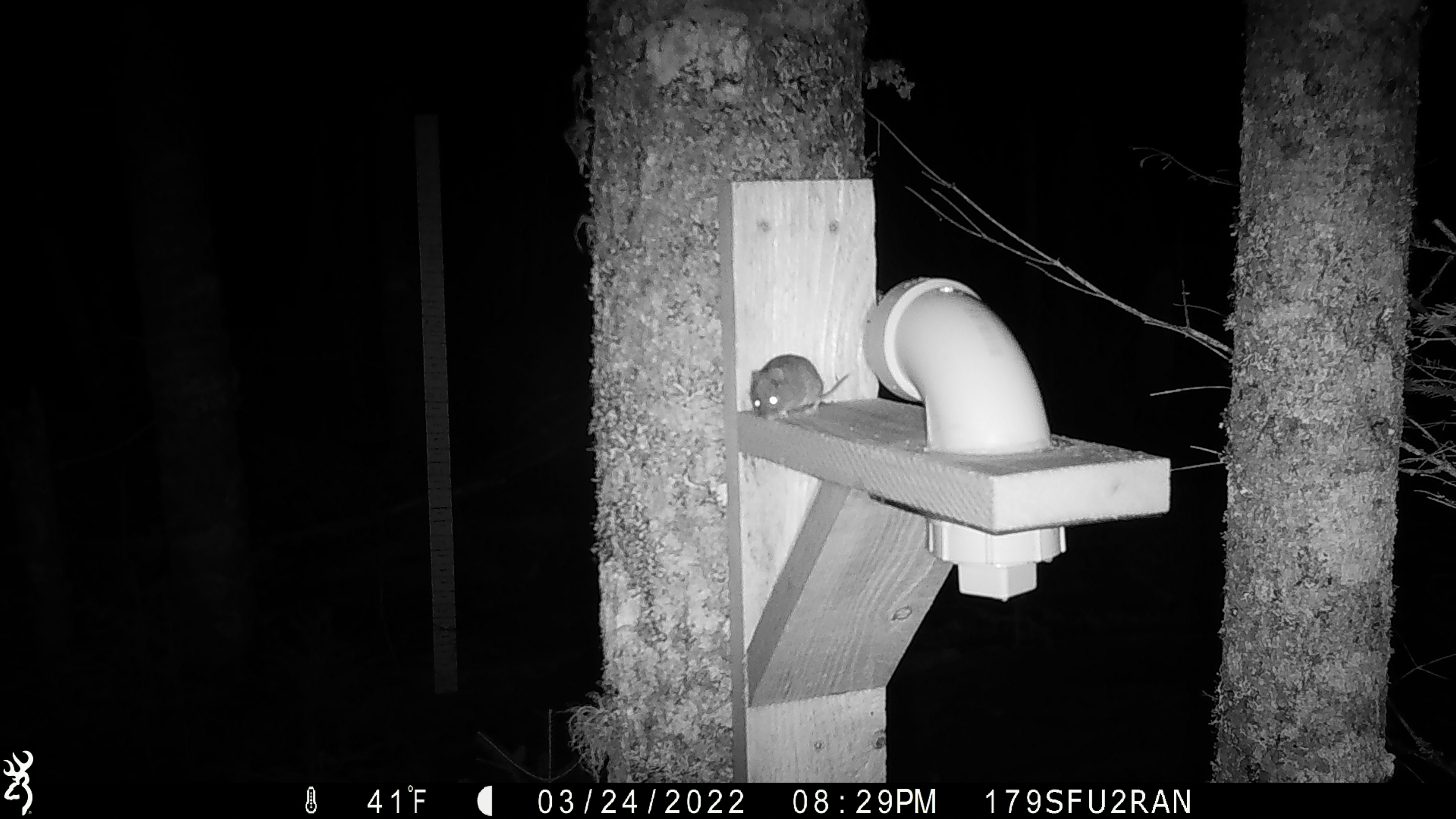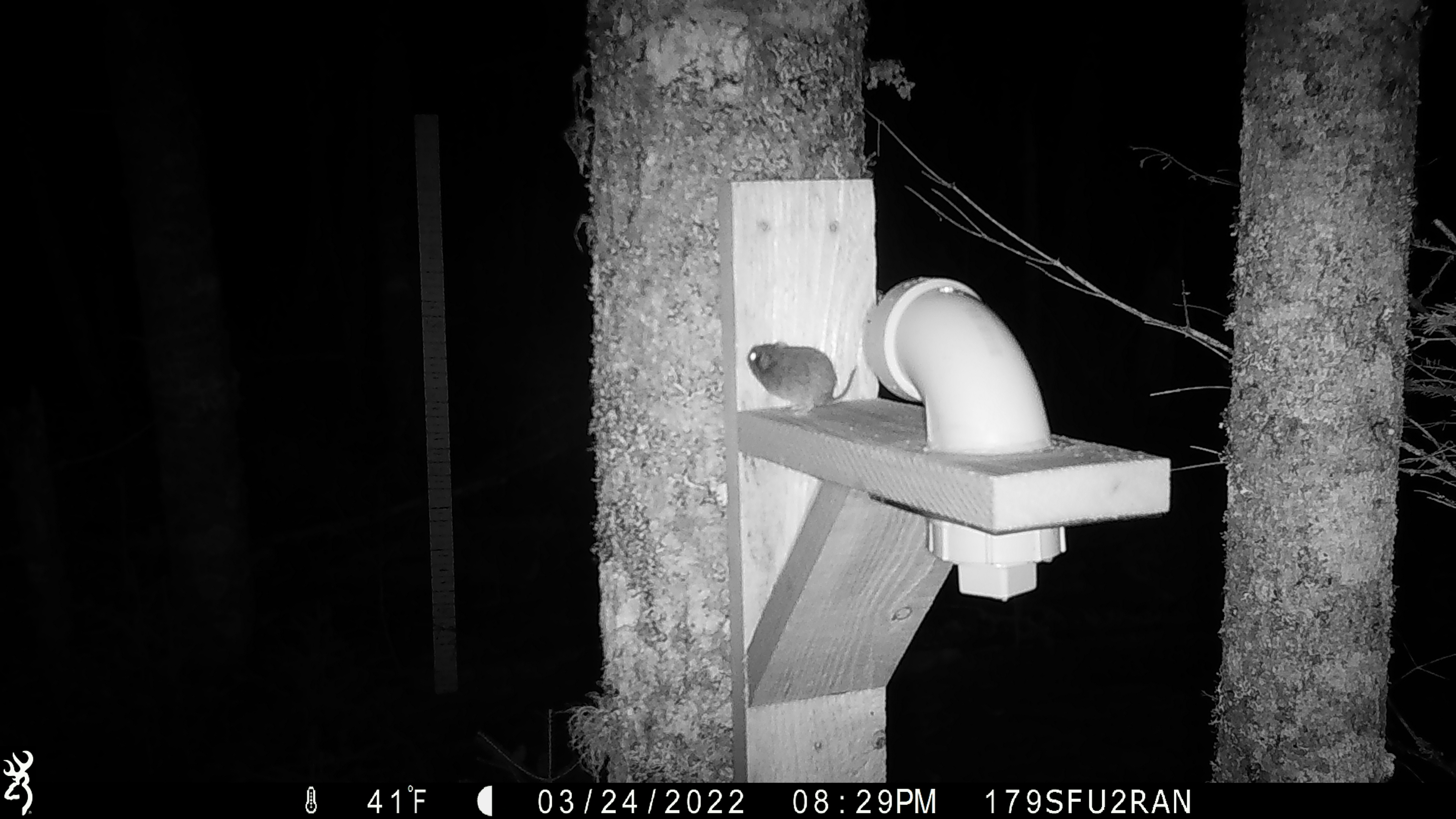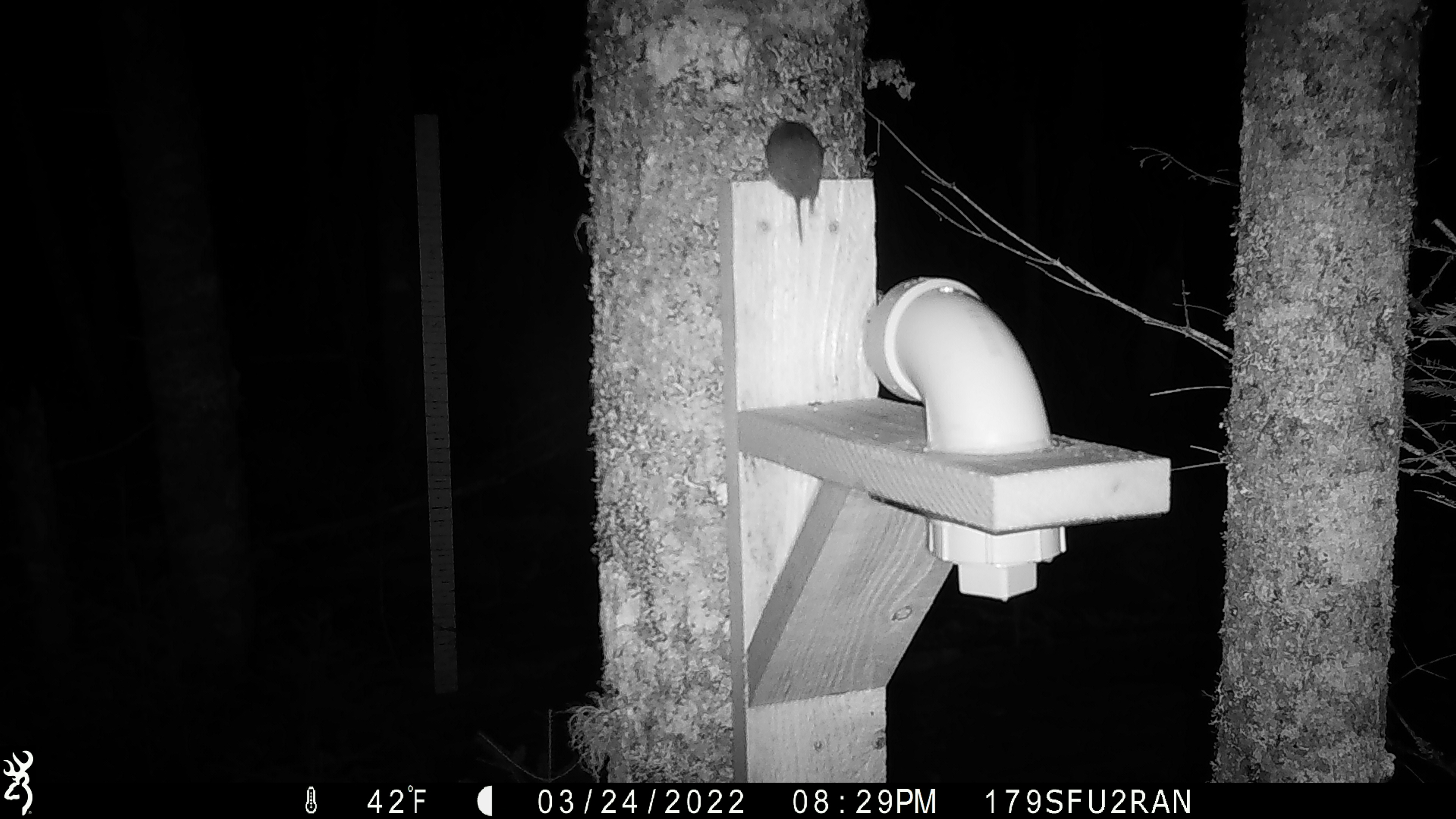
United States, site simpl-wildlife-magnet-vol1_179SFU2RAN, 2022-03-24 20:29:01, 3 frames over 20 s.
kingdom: Animalia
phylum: Chordata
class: Mammalia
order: Rodentia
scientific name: Rodentia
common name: mouse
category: mouse sp.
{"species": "mouse sp. (mouse) (Rodentia)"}